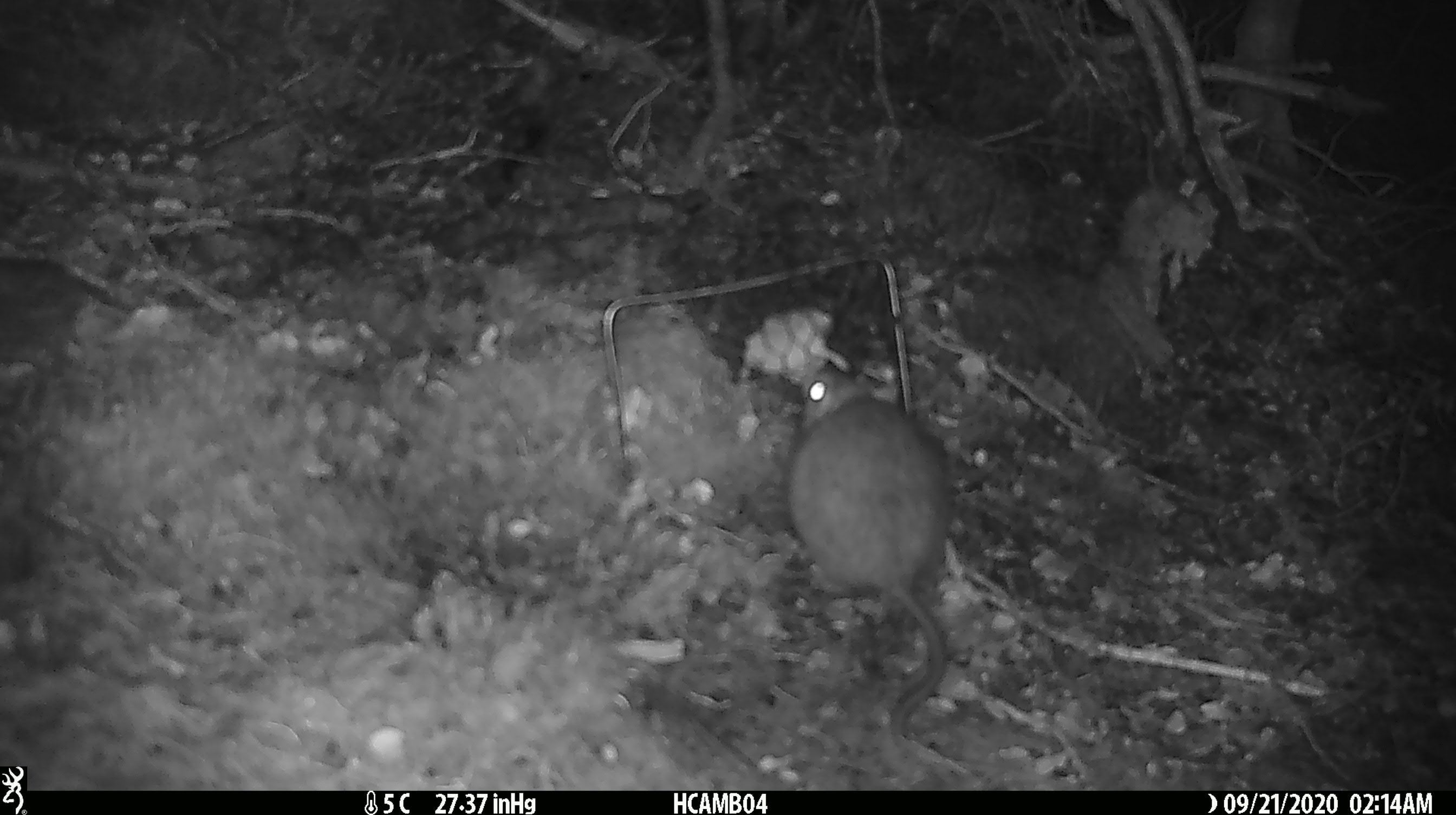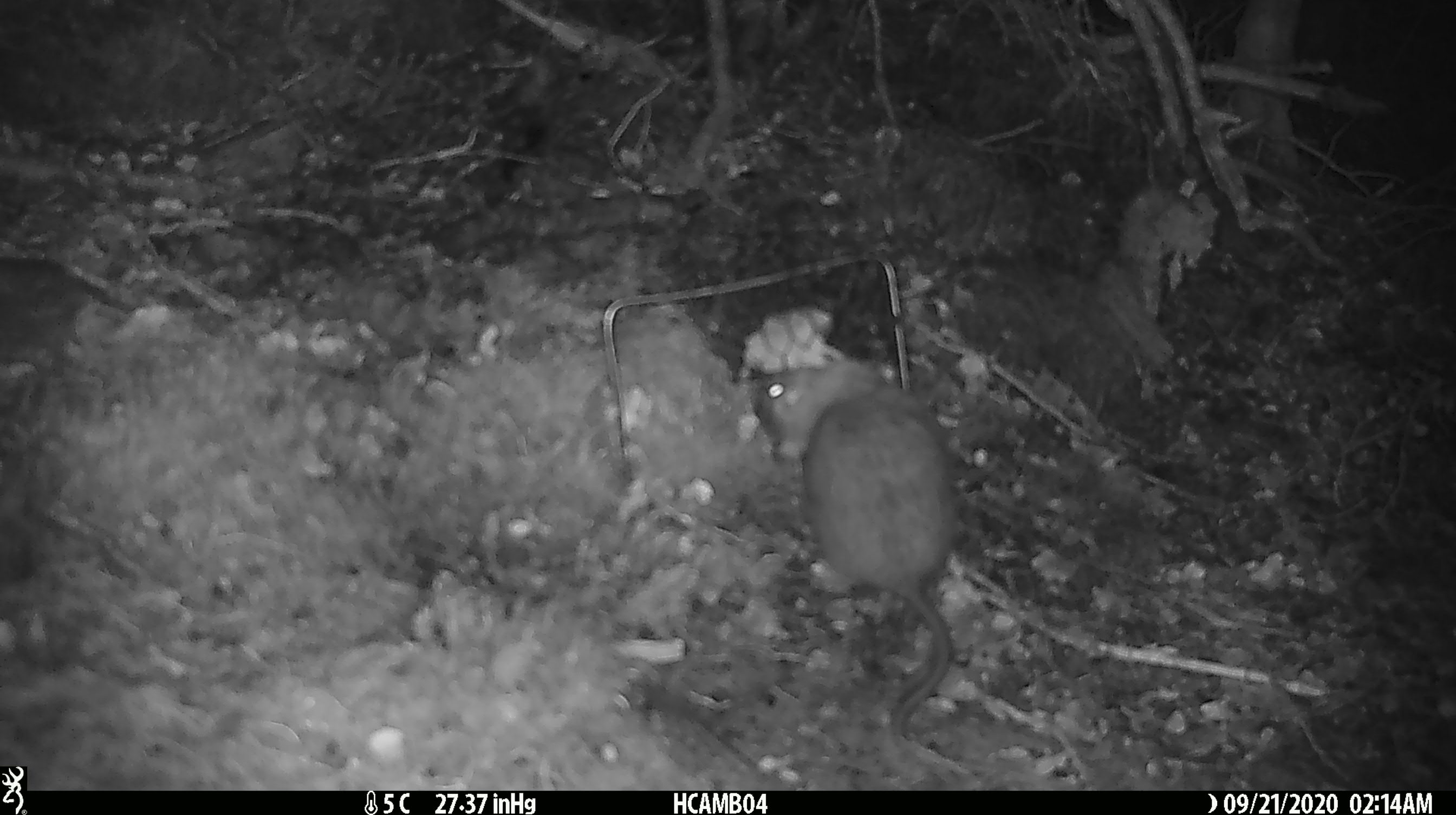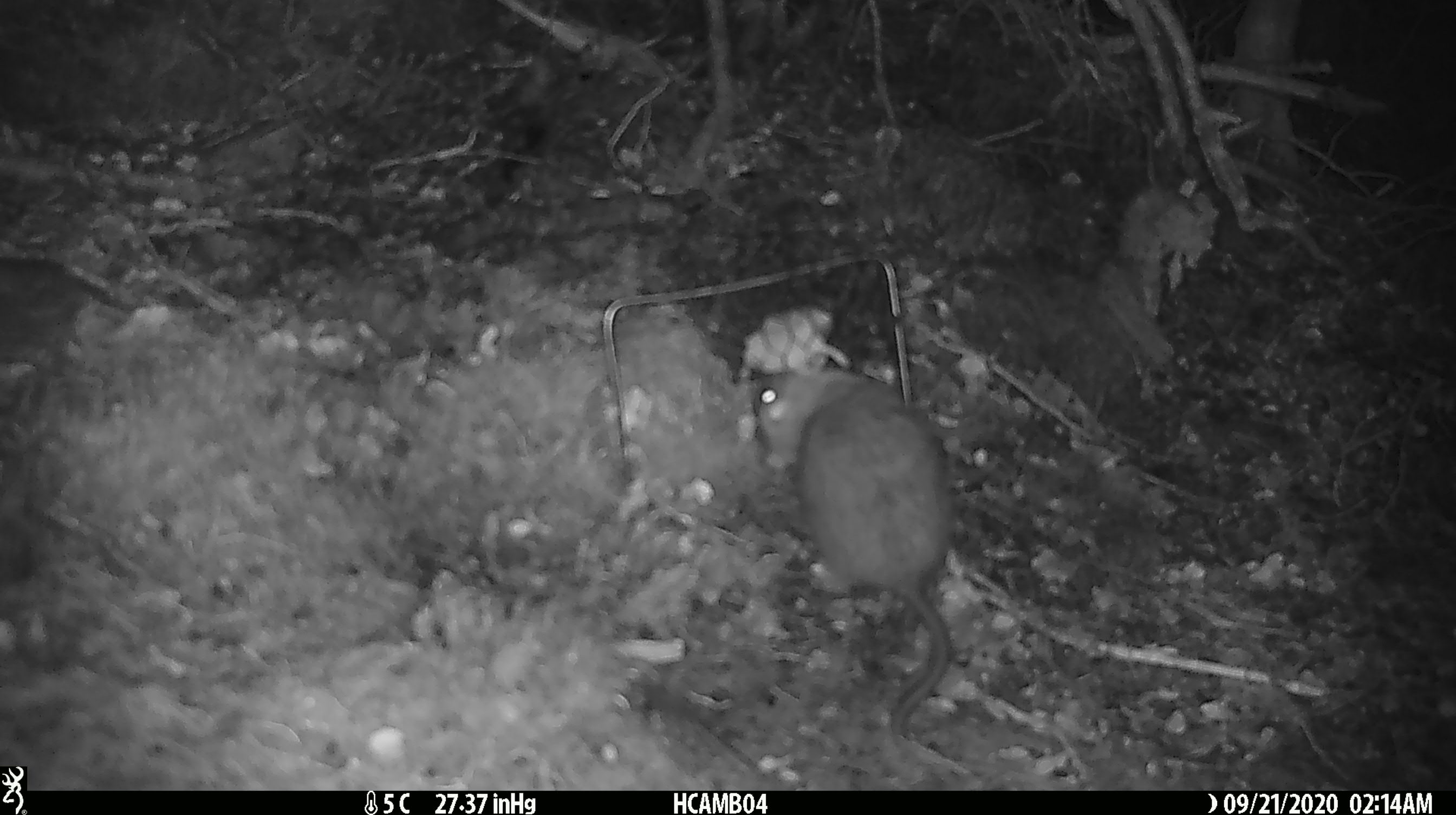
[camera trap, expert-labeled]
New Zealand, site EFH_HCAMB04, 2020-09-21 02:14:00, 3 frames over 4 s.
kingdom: Animalia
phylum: Chordata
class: Mammalia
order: Rodentia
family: Muridae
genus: Rattus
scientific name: Rattus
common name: rat